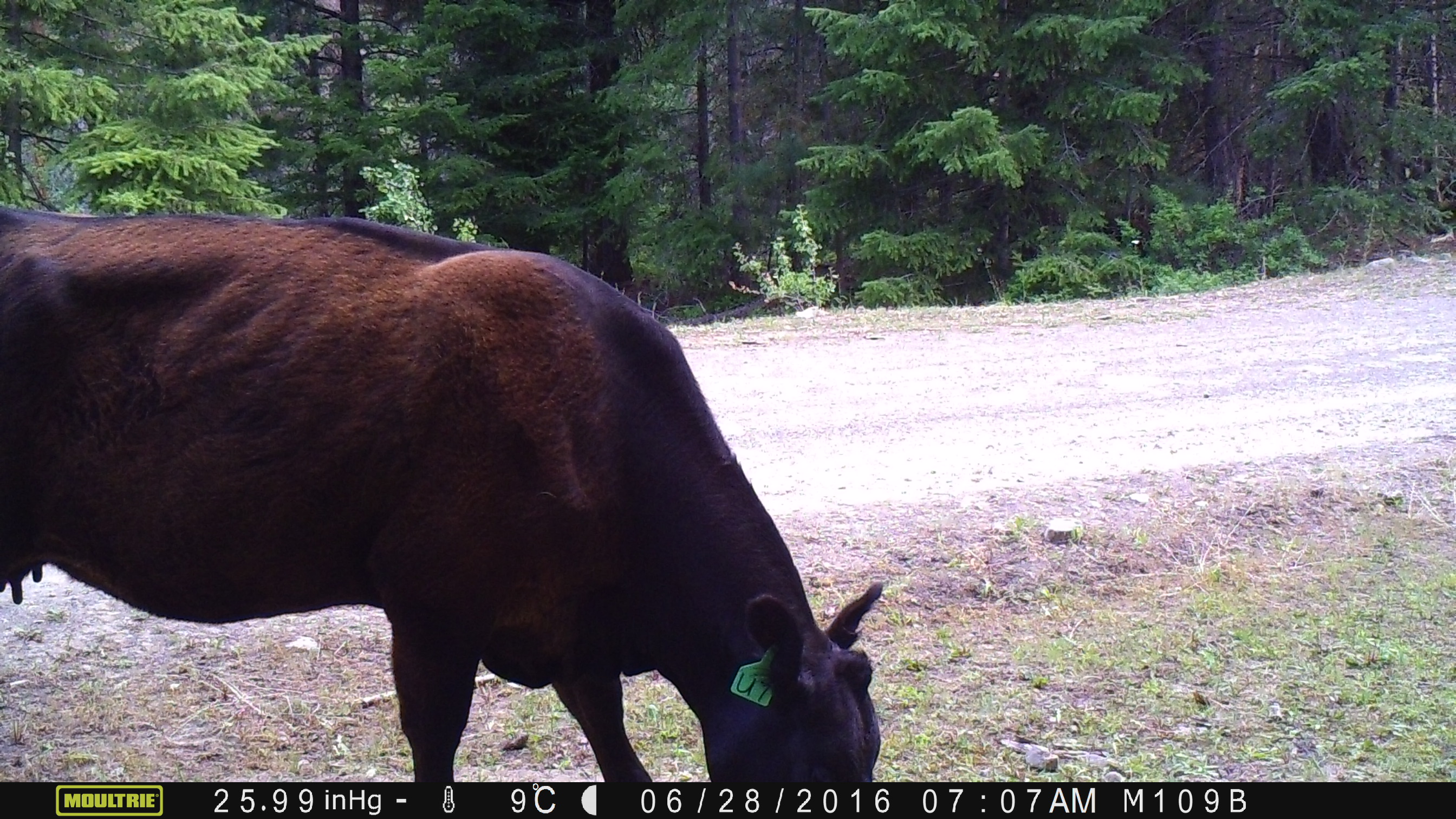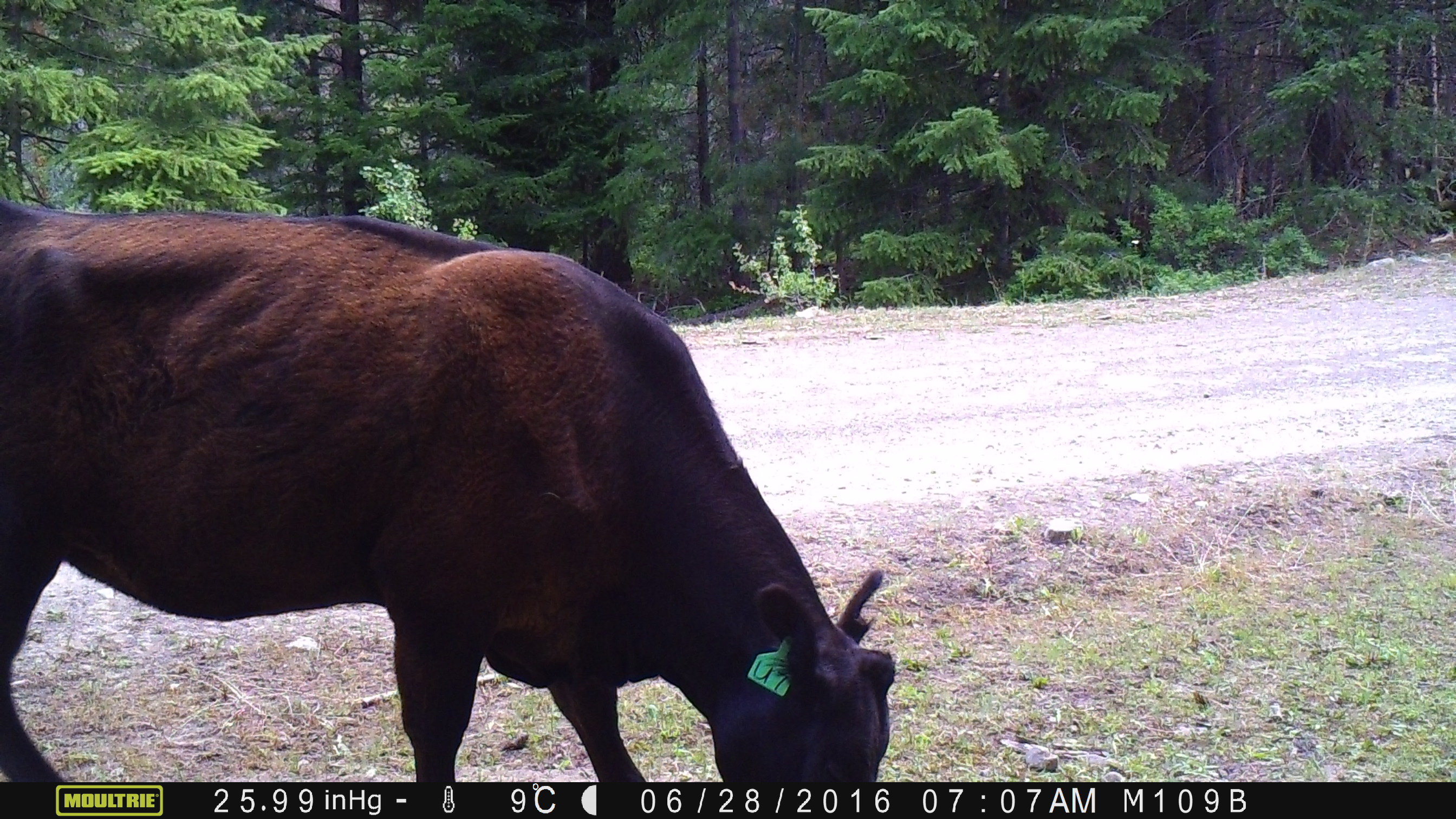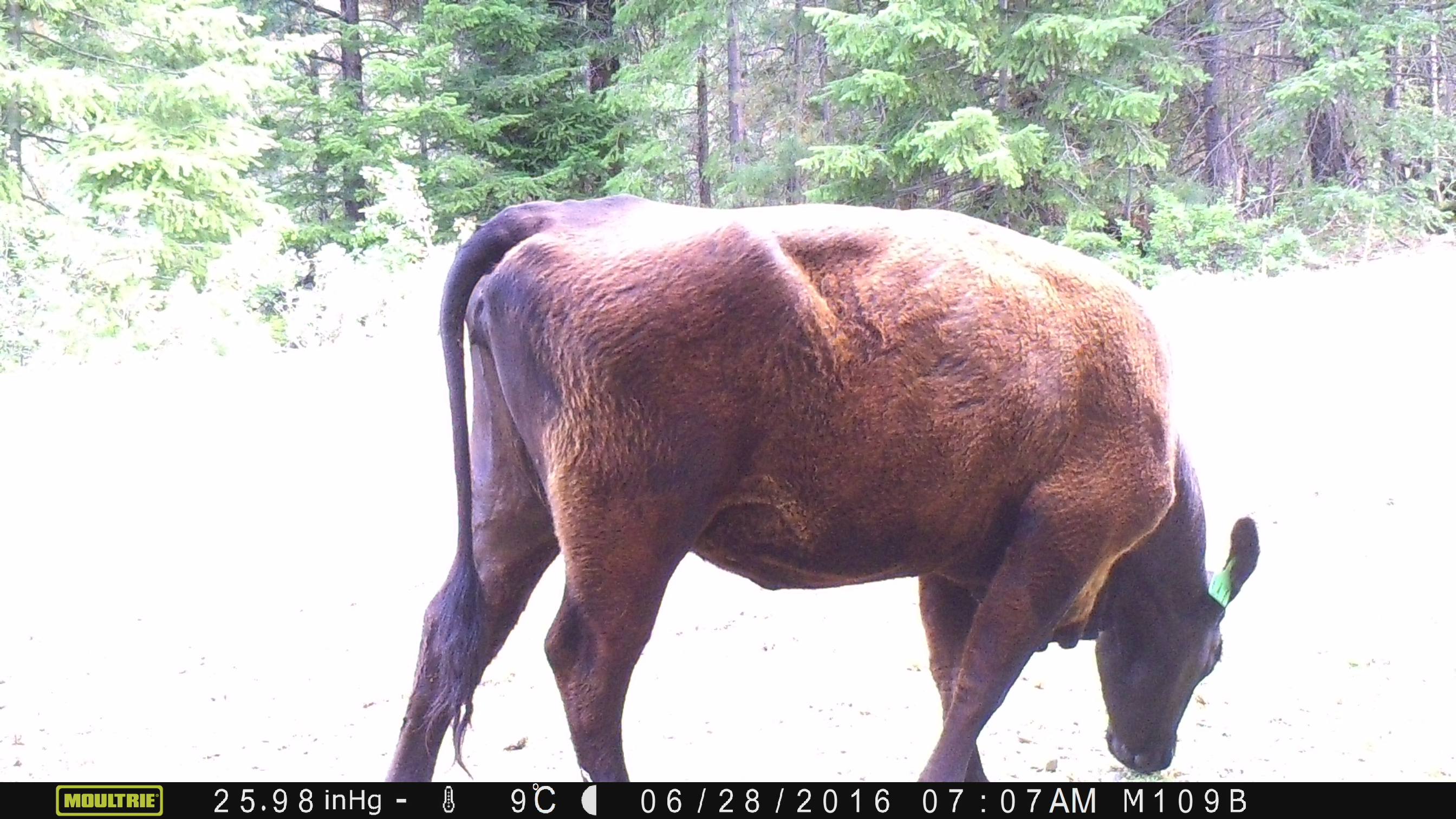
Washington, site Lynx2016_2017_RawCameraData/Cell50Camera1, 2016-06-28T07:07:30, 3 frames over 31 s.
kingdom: Animalia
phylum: Chordata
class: Mammalia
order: Artiodactyla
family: Bovidae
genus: Bos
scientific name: Bos taurus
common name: domestic cattle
Domestic cattle (Bos taurus). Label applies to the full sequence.